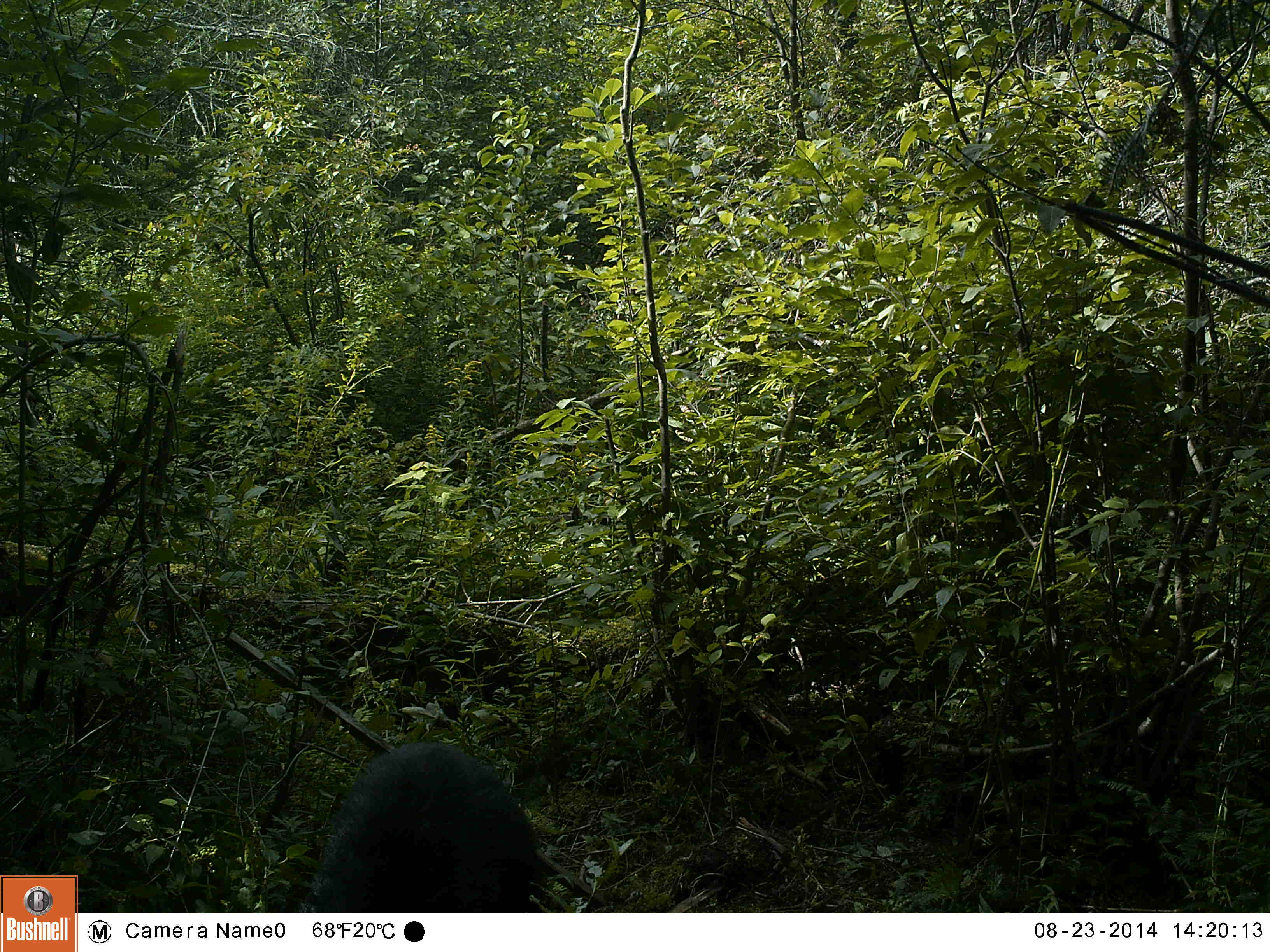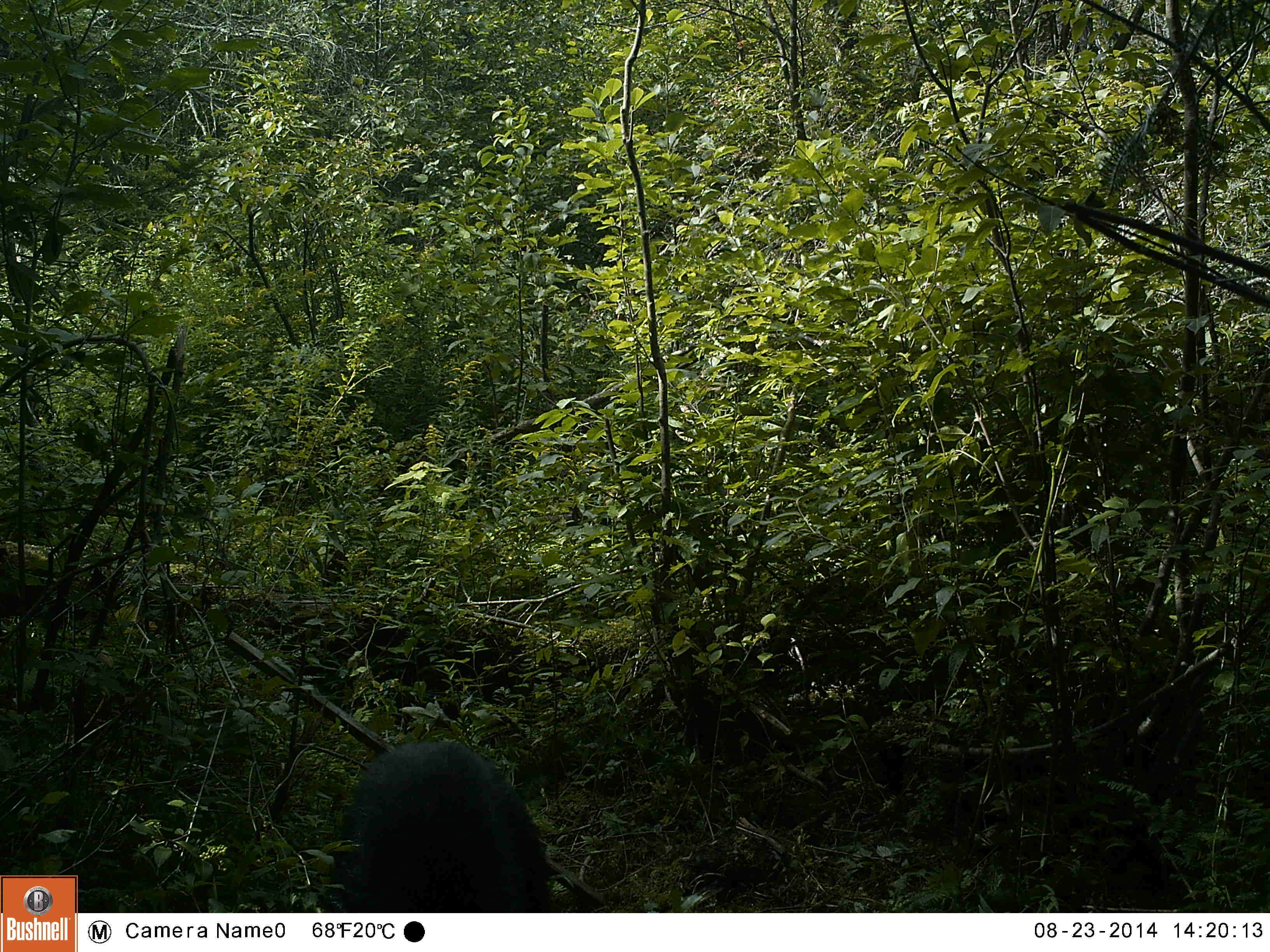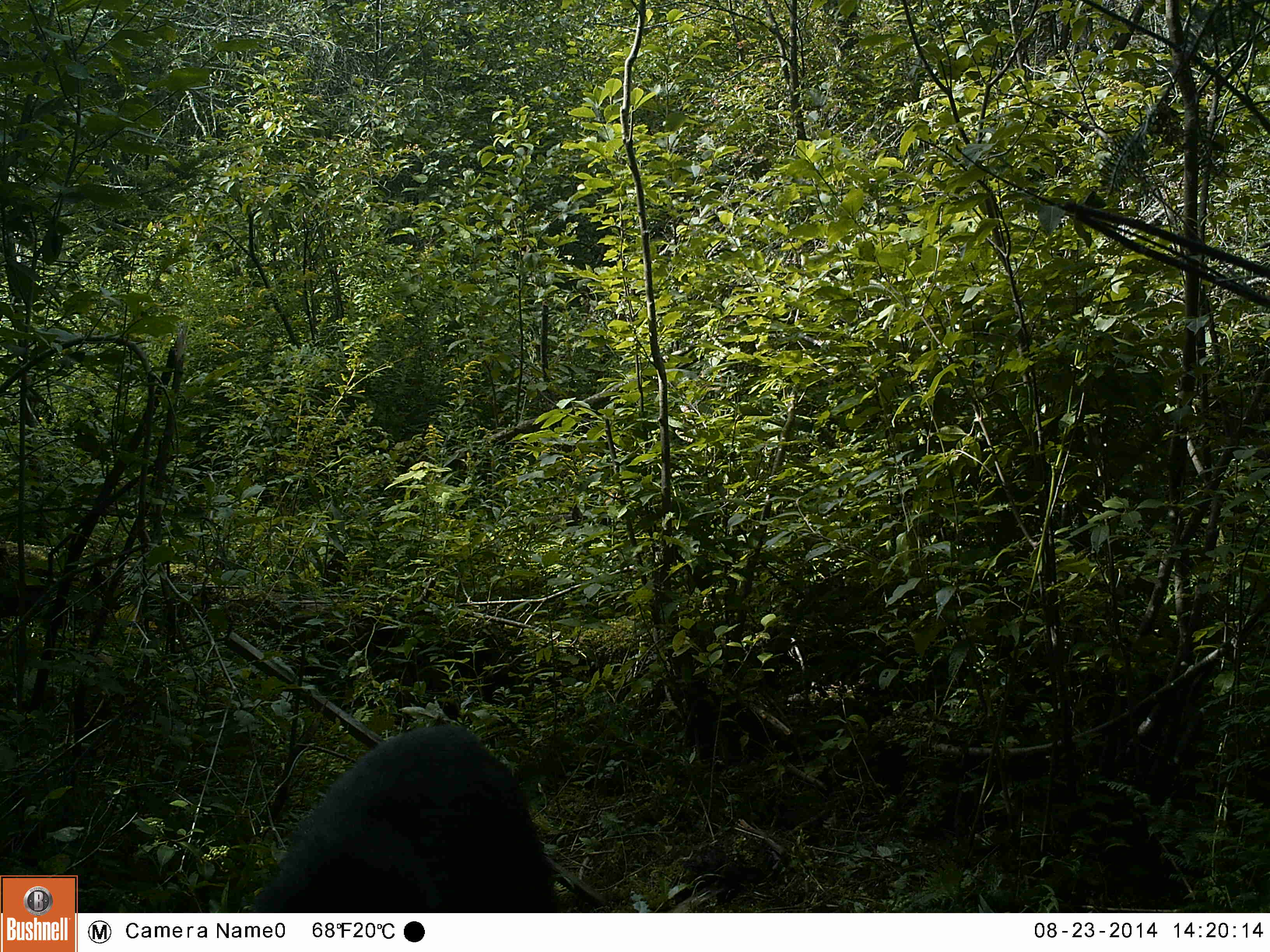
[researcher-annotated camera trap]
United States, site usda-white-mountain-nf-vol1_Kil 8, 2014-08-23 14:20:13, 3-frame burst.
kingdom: Animalia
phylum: Chordata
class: Mammalia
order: Carnivora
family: Ursidae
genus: Ursus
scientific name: Ursus americanus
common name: black bear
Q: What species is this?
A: Black bear (Ursus americanus).